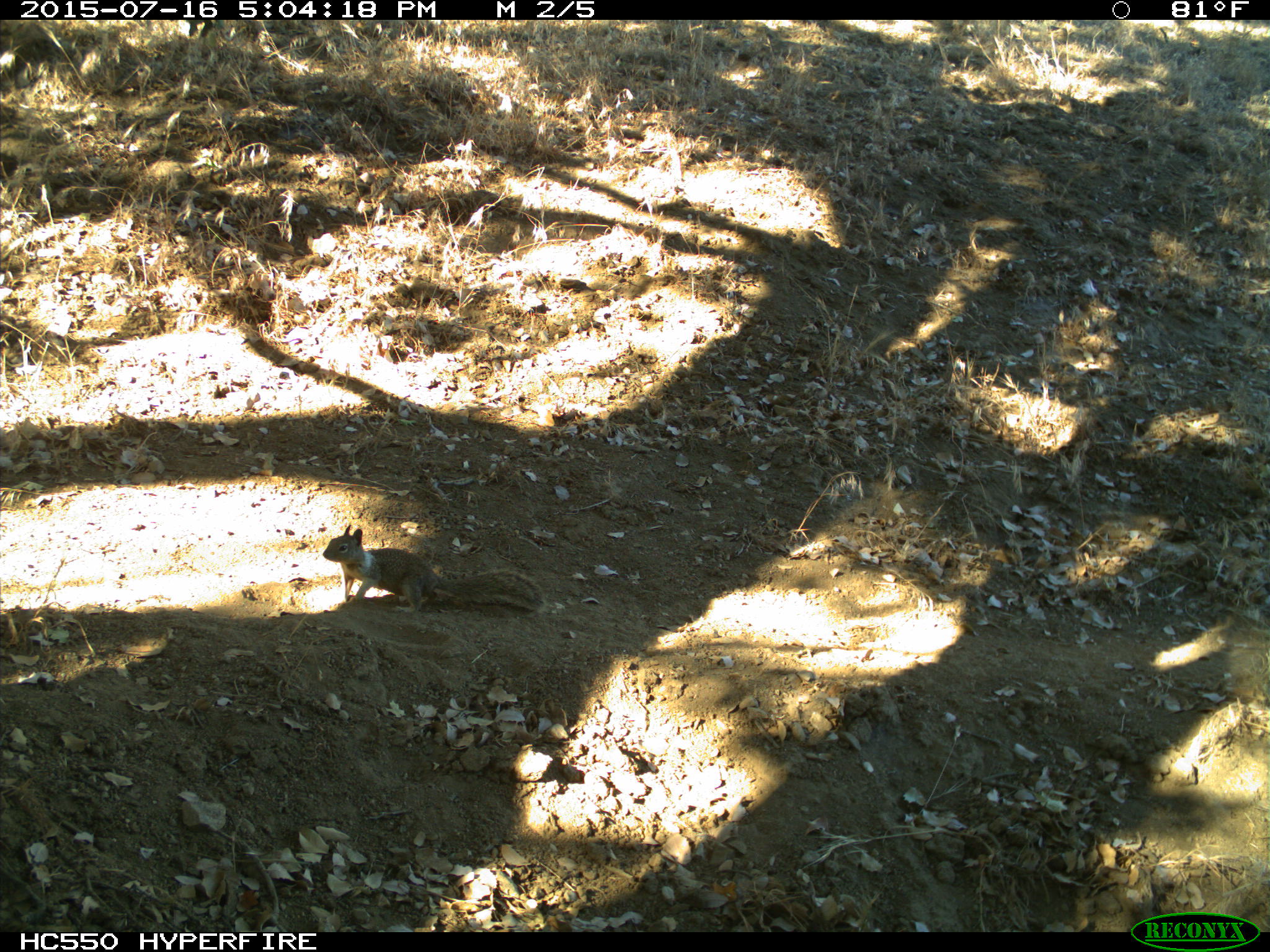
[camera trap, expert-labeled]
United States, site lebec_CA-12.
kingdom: Animalia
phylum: Chordata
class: Mammalia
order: Rodentia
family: Sciuridae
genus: Otospermophilus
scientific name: Otospermophilus beecheyi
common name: california ground squirrel